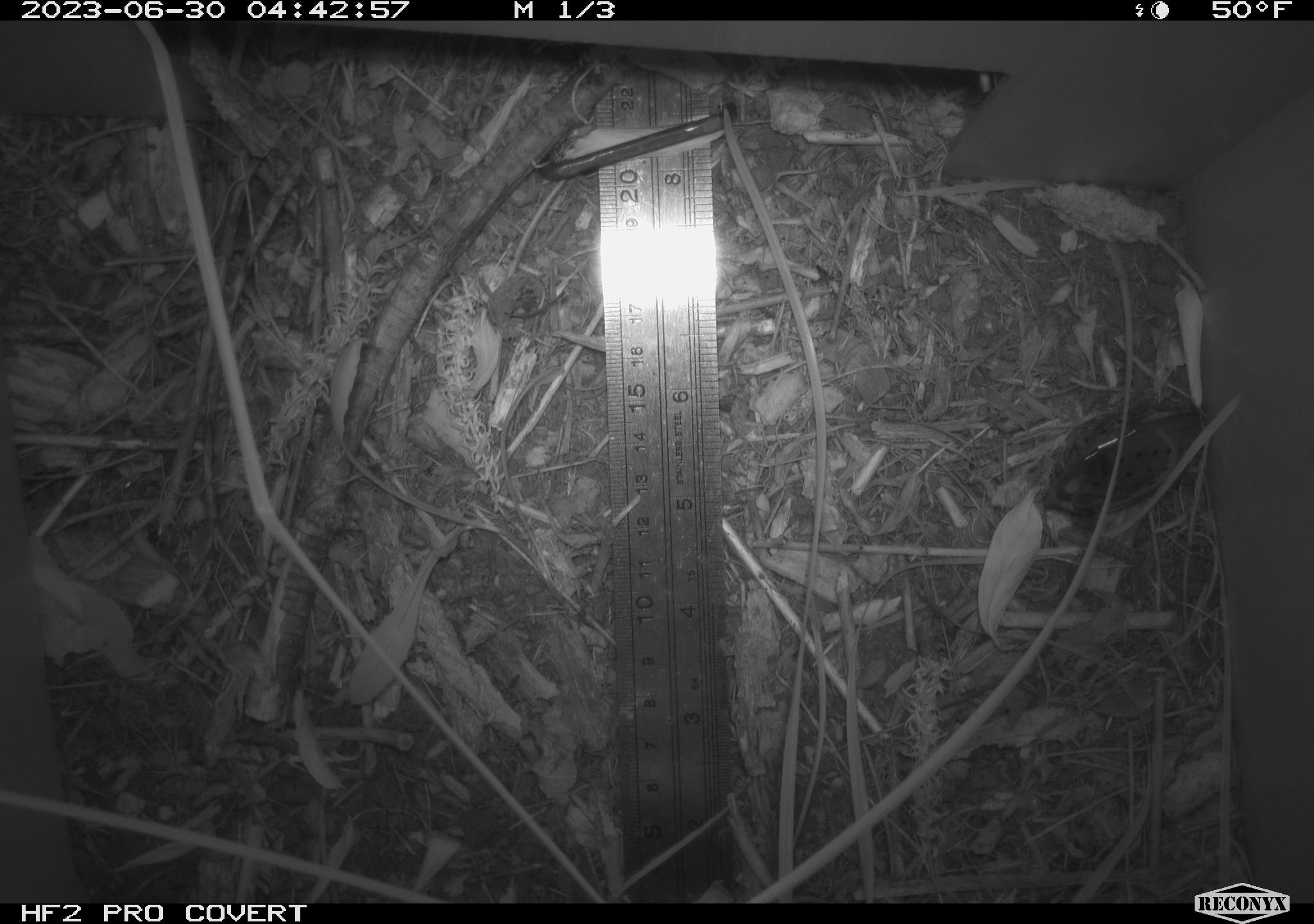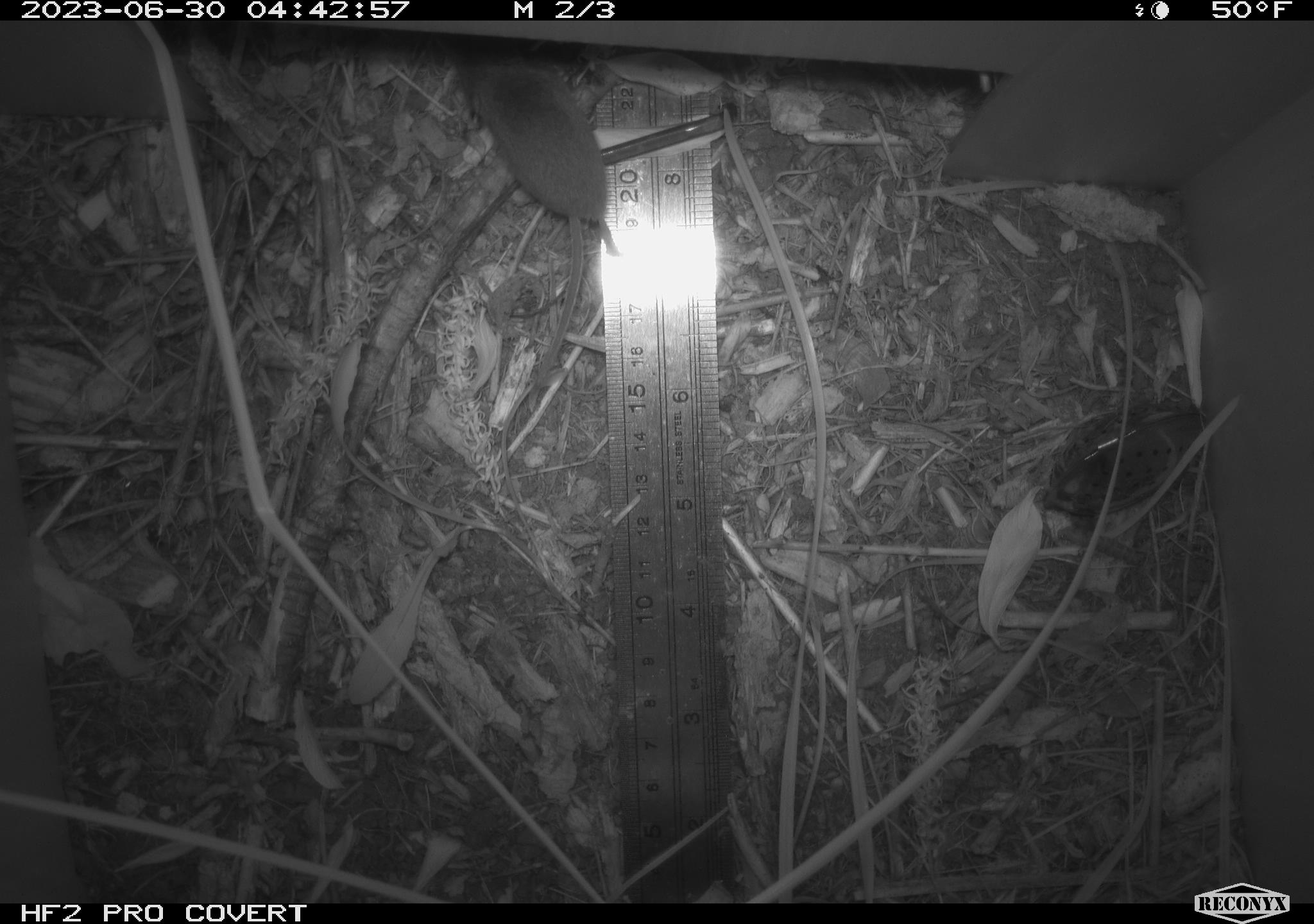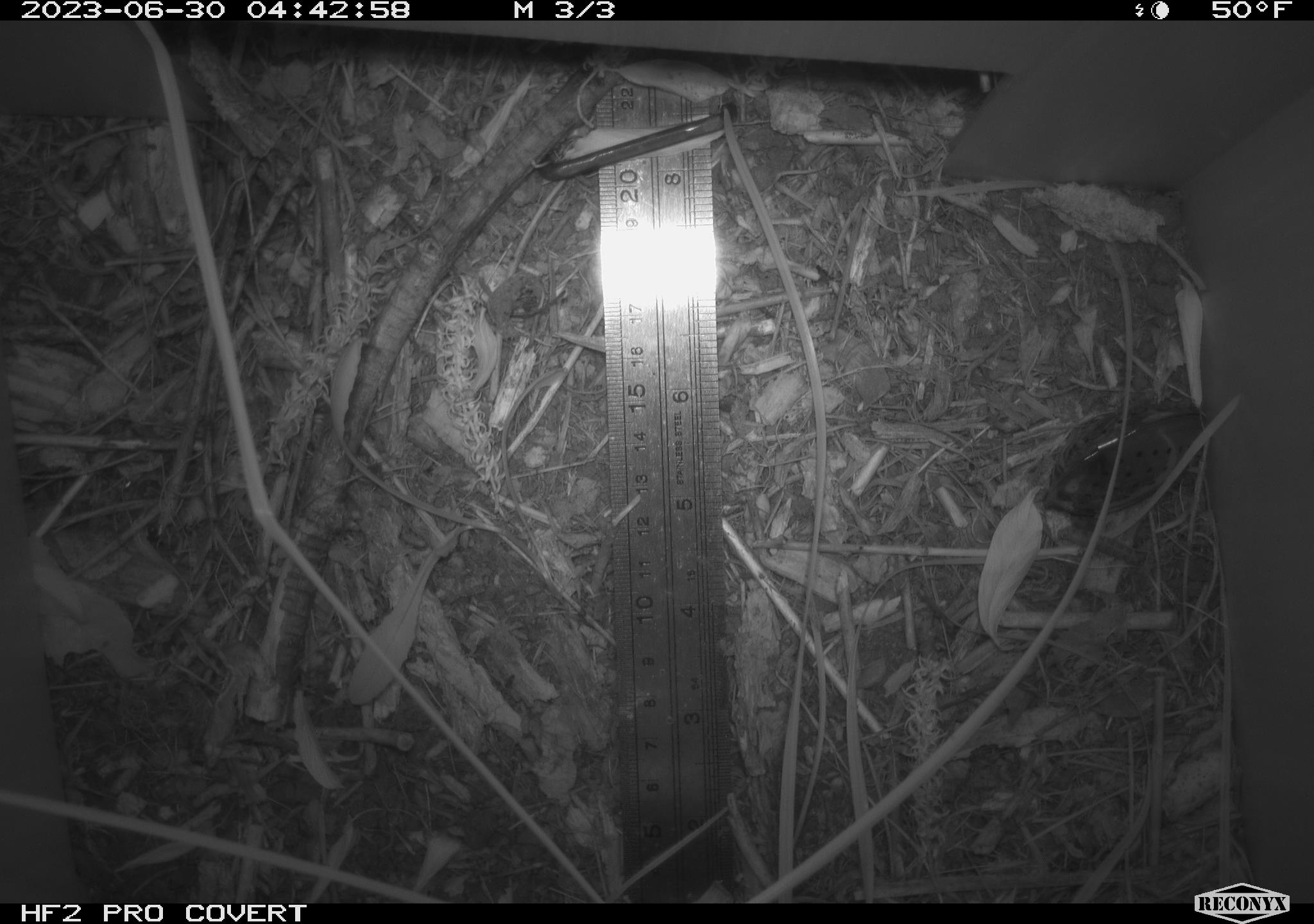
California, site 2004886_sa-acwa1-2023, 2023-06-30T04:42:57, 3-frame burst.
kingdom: Animalia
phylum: Chordata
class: Mammalia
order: Rodentia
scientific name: Rodentia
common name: mouse species